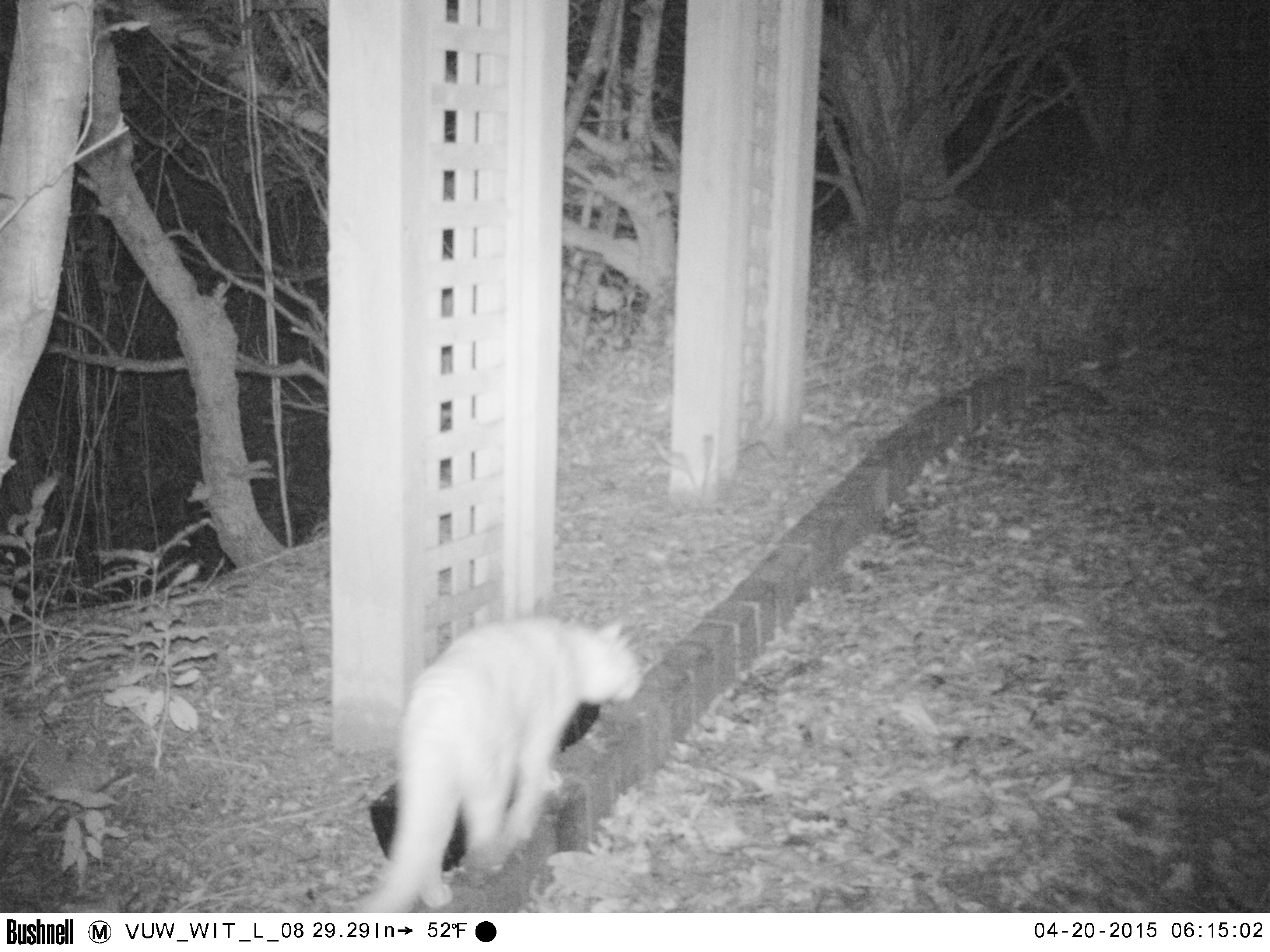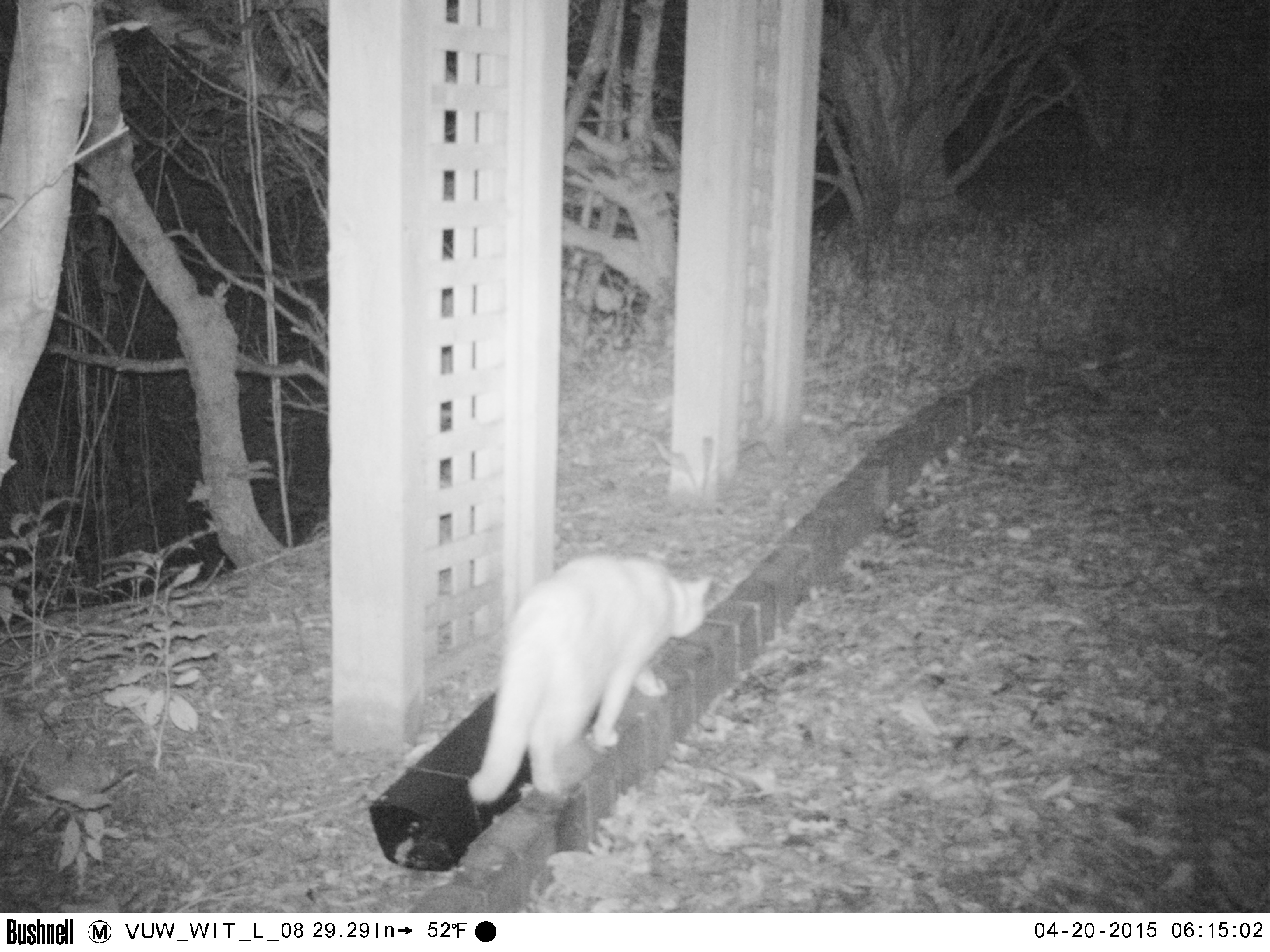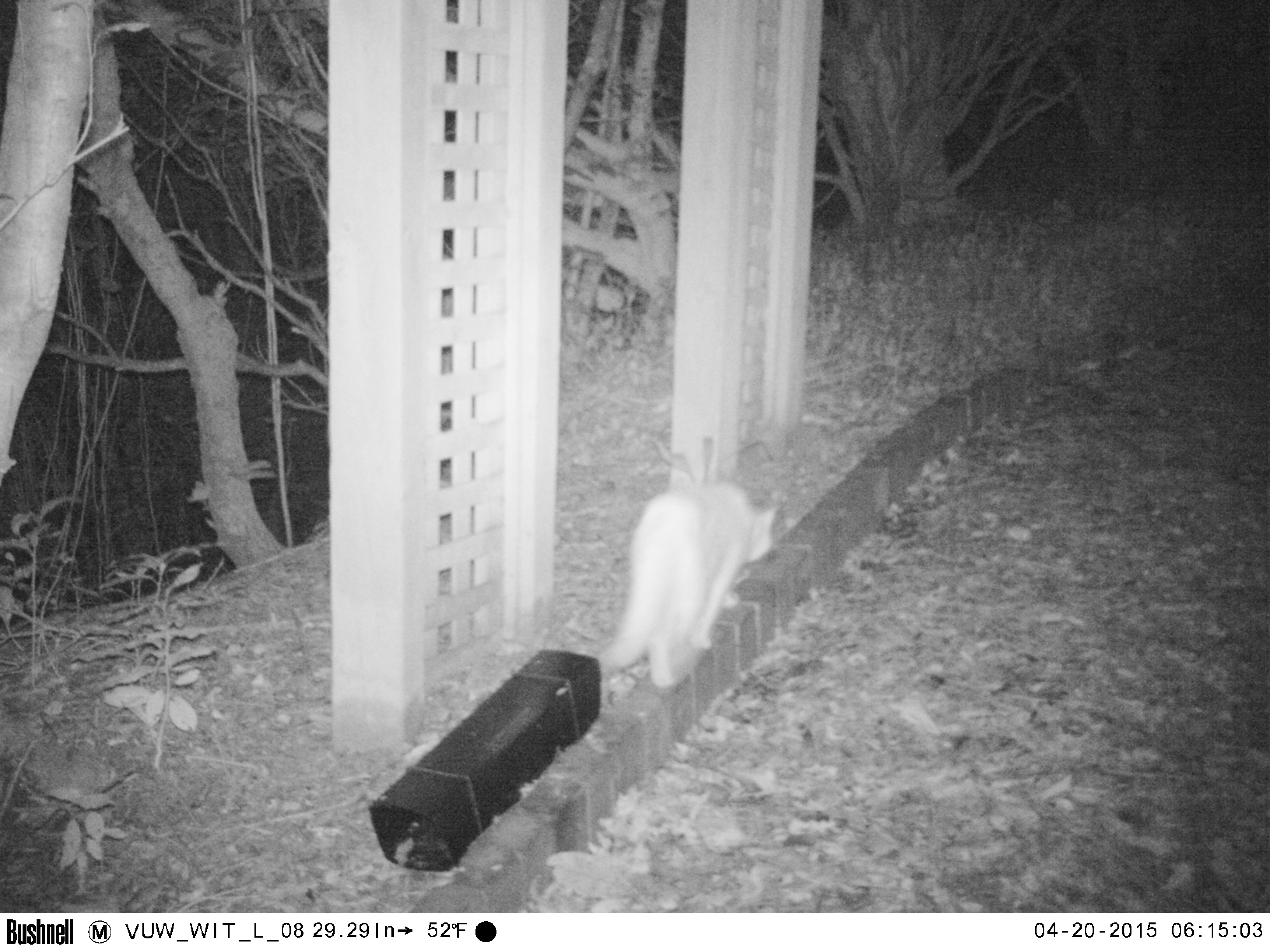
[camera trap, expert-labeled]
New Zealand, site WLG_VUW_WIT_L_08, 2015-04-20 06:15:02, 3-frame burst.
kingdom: Animalia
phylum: Chordata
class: Mammalia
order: Carnivora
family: Felidae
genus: Felis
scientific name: Felis catus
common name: domestic cat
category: cat